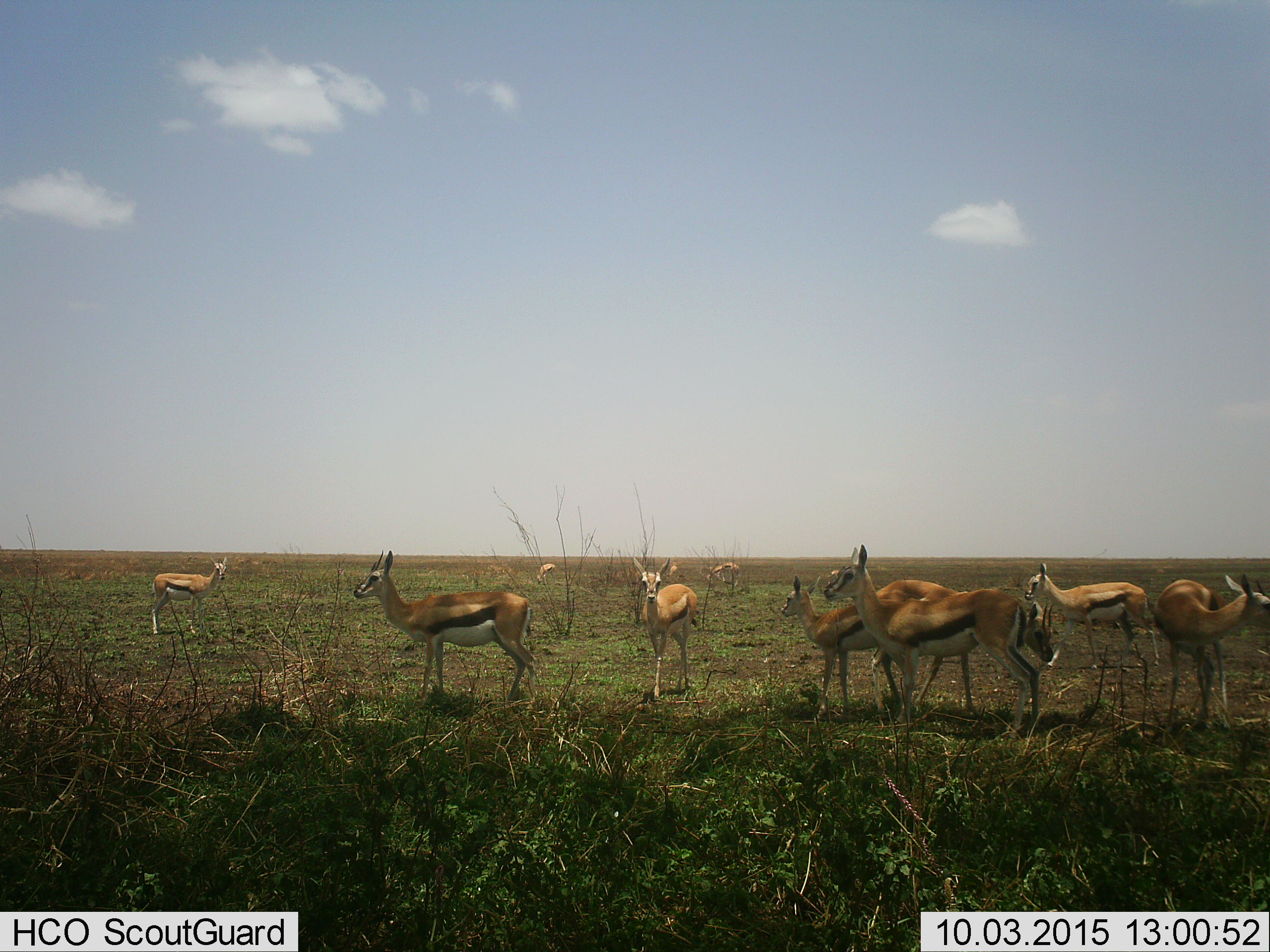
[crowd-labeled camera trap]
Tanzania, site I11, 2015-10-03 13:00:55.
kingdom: Animalia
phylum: Chordata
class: Mammalia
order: Artiodactyla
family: Bovidae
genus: Eudorcas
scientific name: Eudorcas thomsonii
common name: thomson's gazelle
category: gazellethomsons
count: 11-50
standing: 100%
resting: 14%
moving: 29%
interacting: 0%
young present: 29%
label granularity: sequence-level